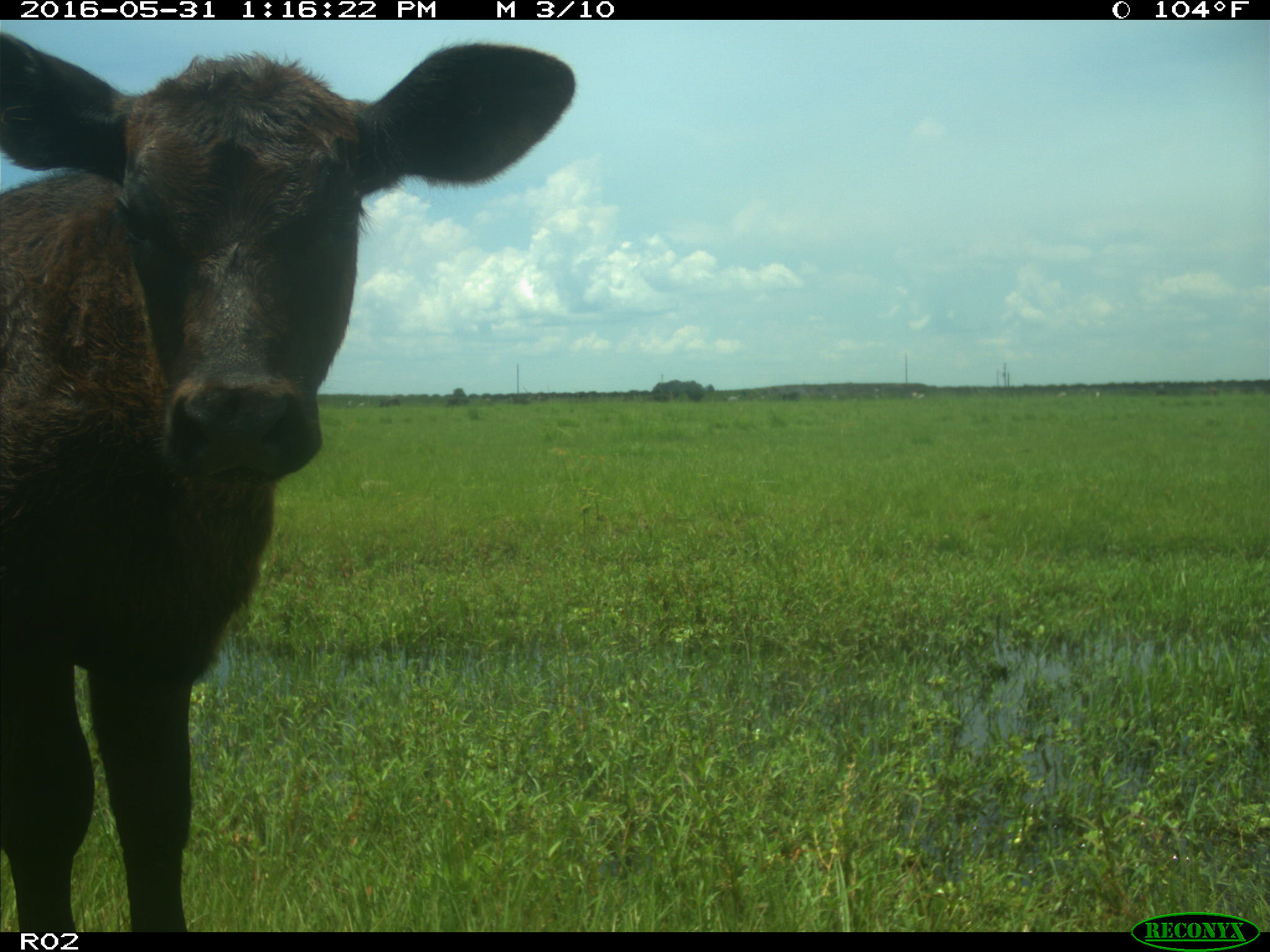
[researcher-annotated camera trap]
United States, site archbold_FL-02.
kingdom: Animalia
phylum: Chordata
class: Mammalia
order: Artiodactyla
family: Bovidae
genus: Bos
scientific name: Bos taurus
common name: domestic cow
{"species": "Bos taurus (domestic cow)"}